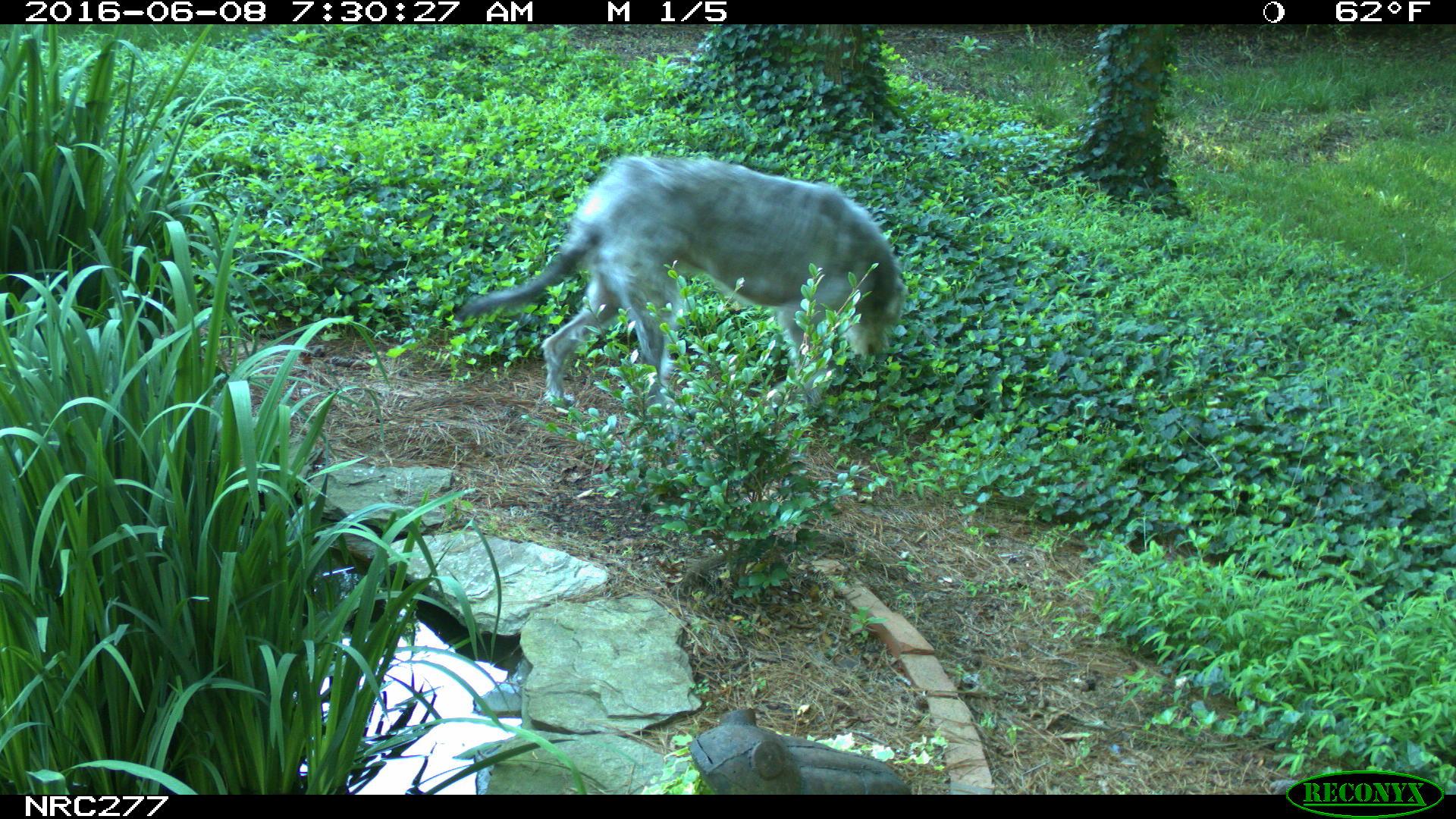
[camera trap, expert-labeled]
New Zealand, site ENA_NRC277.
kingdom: Animalia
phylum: Chordata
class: Mammalia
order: Carnivora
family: Canidae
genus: Canis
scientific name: Canis familiaris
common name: domestic dog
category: dog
Dog (domestic dog) (Canis familiaris).